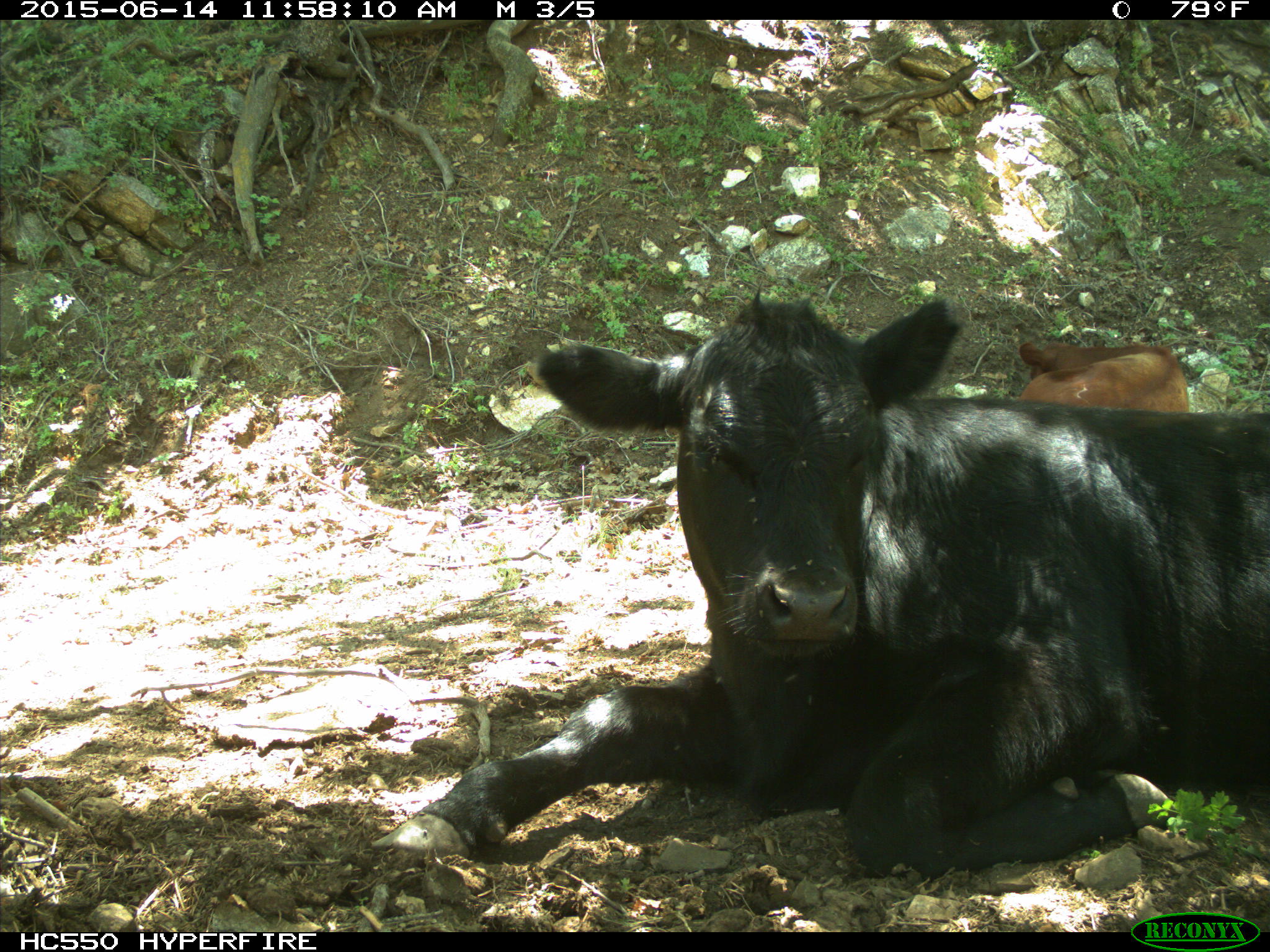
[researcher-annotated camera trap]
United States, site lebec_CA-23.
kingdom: Animalia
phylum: Chordata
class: Mammalia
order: Artiodactyla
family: Bovidae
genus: Bos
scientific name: Bos taurus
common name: domestic cow